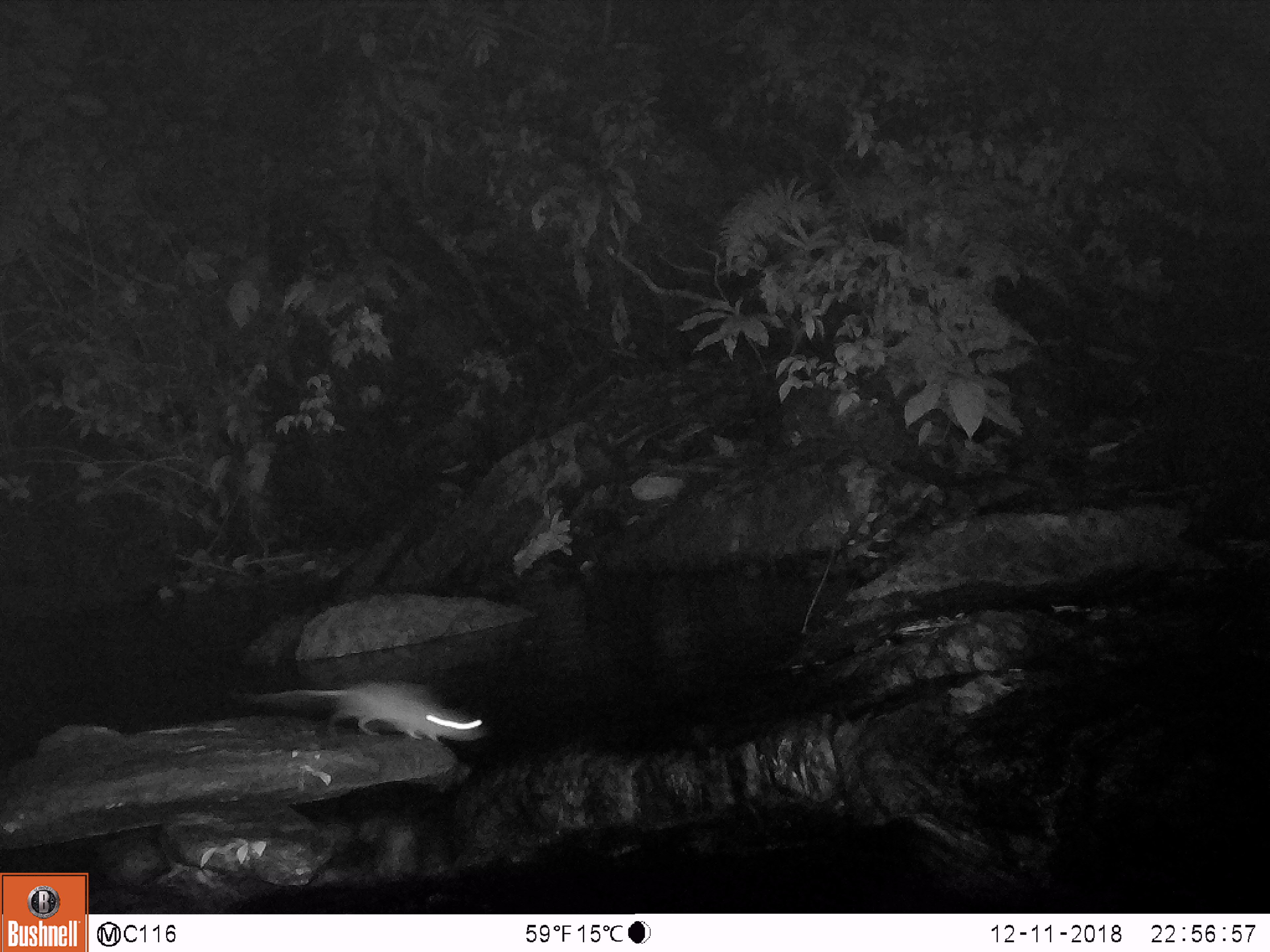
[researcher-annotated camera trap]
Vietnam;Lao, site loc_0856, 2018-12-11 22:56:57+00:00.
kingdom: Animalia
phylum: Chordata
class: Mammalia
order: Rodentia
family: Muridae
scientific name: Muridae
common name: old-world mice and rats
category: unidentified murid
Unidentified murid (old-world mice and rats) (Muridae). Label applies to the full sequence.